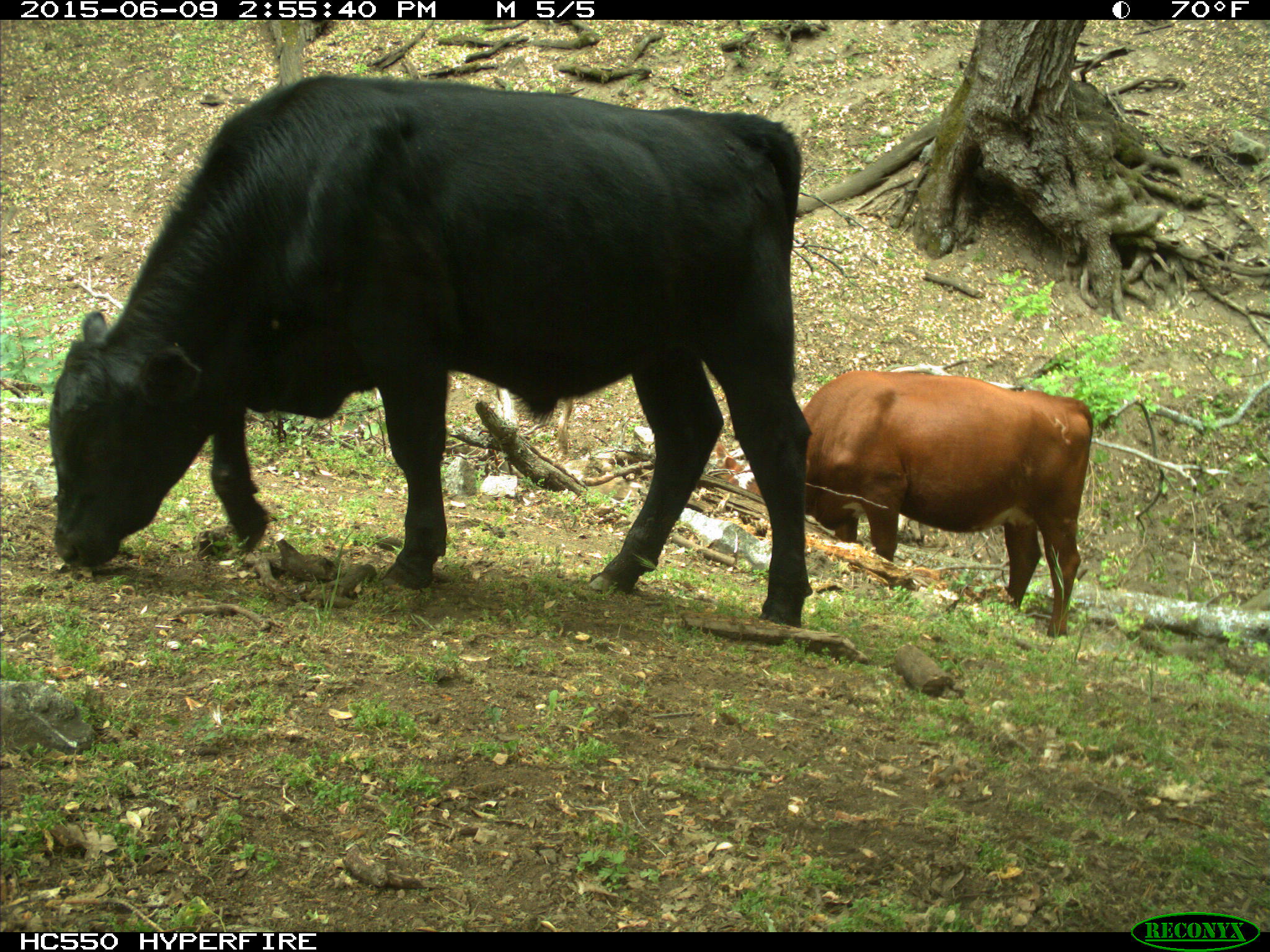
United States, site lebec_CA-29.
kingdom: Animalia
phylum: Chordata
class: Mammalia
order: Artiodactyla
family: Bovidae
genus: Bos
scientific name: Bos taurus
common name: domestic cow